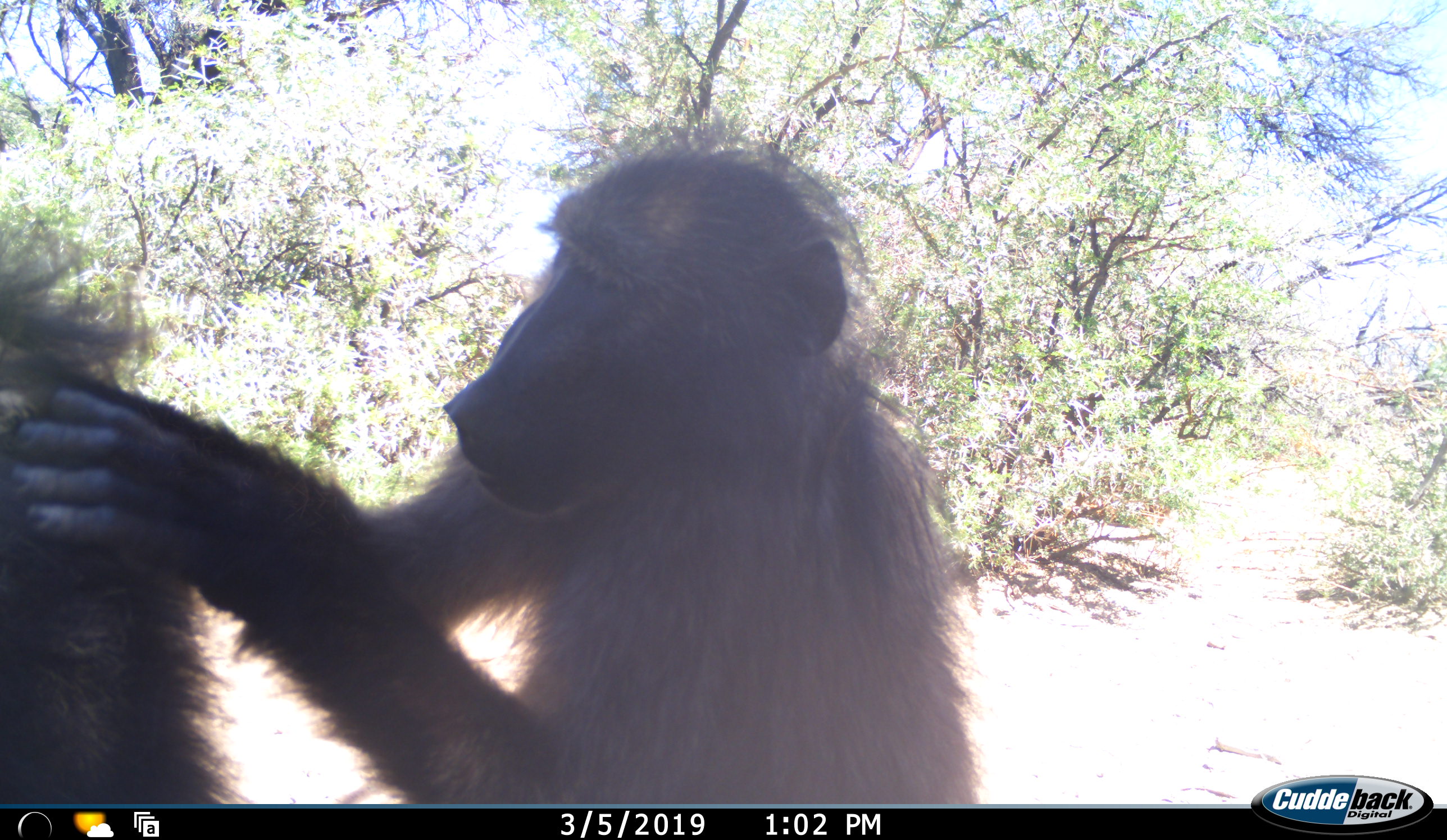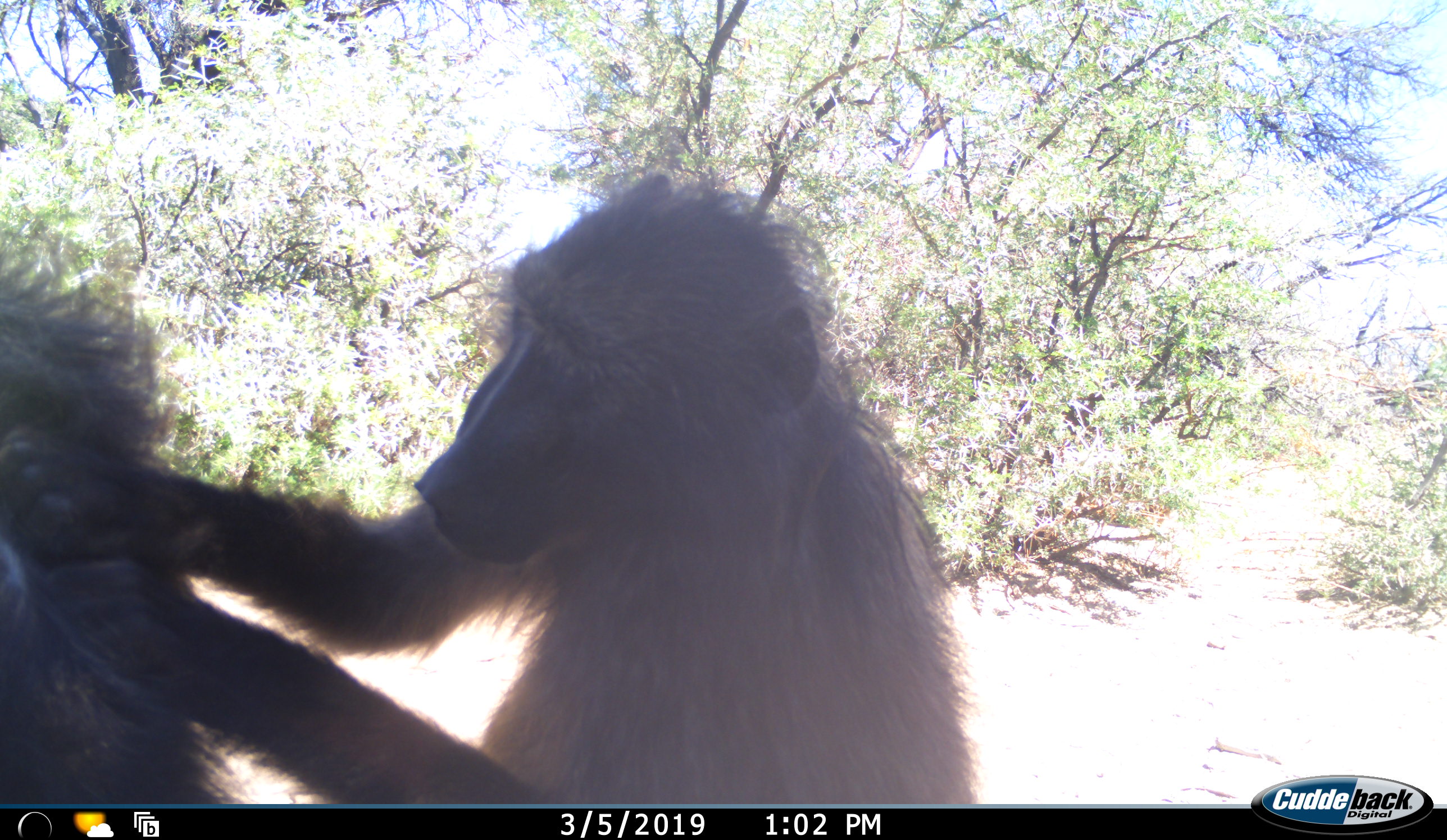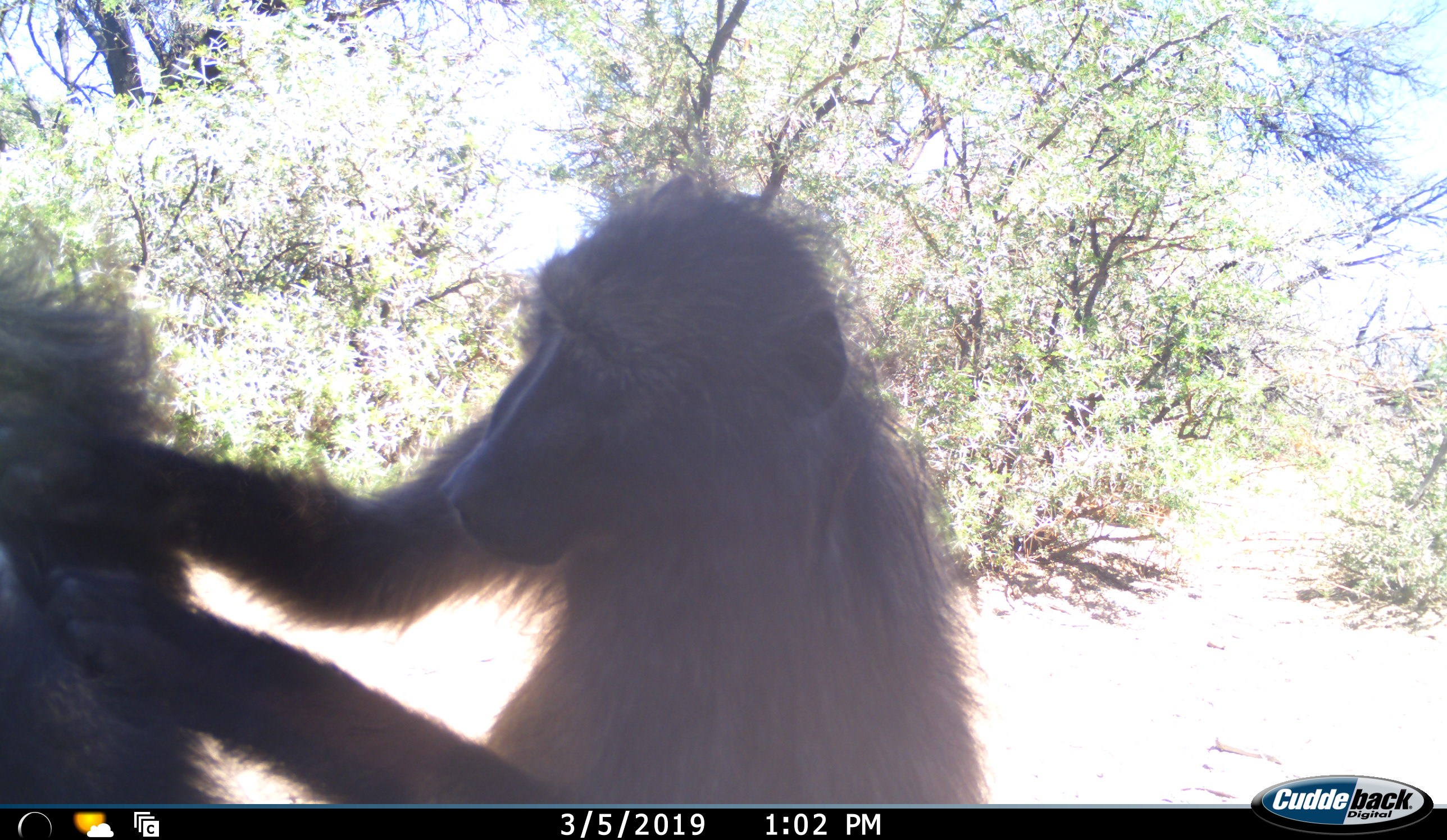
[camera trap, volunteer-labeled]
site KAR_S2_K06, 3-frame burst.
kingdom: Animalia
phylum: Chordata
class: Mammalia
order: Primates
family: Cercopithecidae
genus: Papio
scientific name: Papio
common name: baboon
Baboon (Papio), count 2. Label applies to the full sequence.